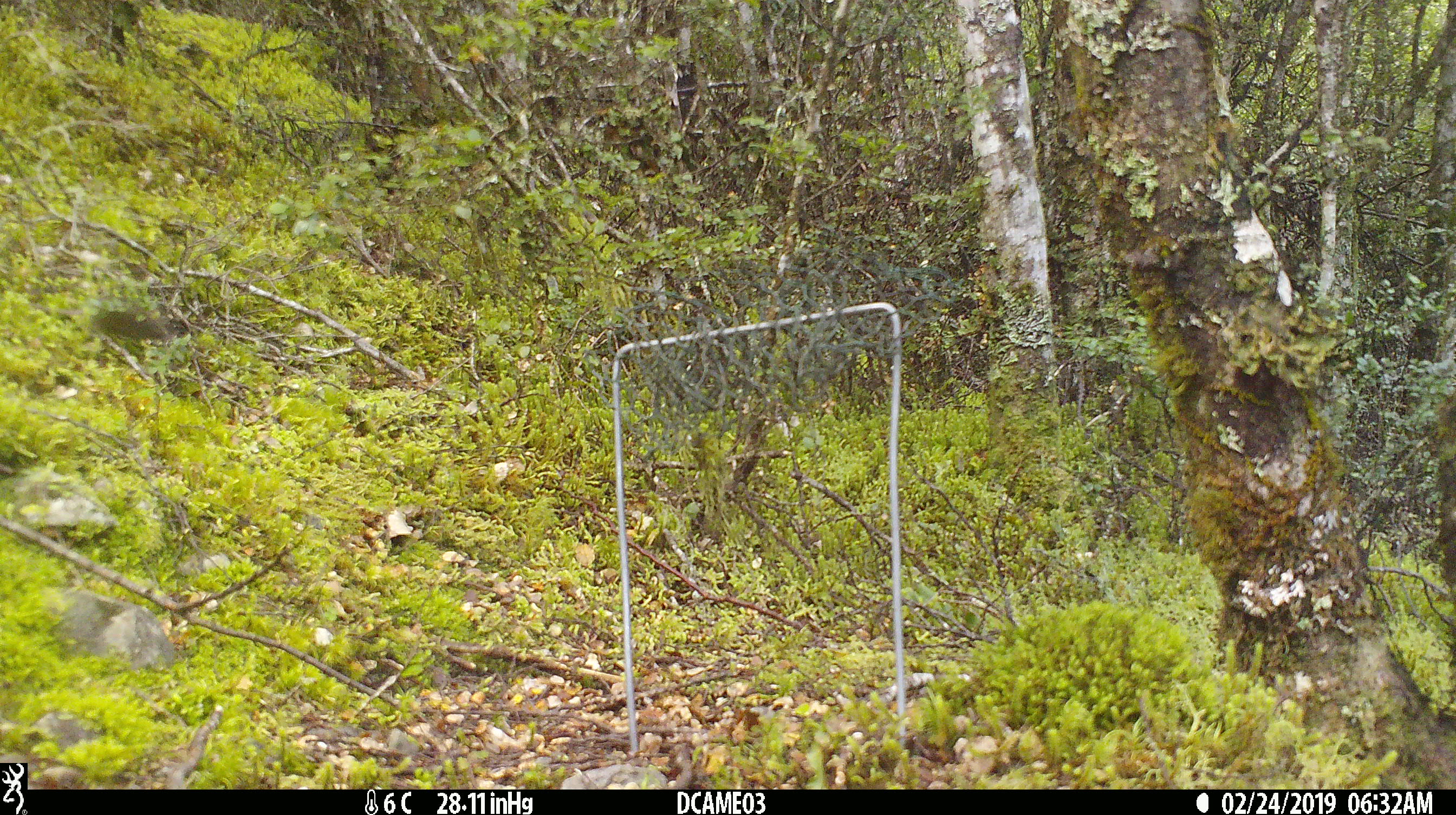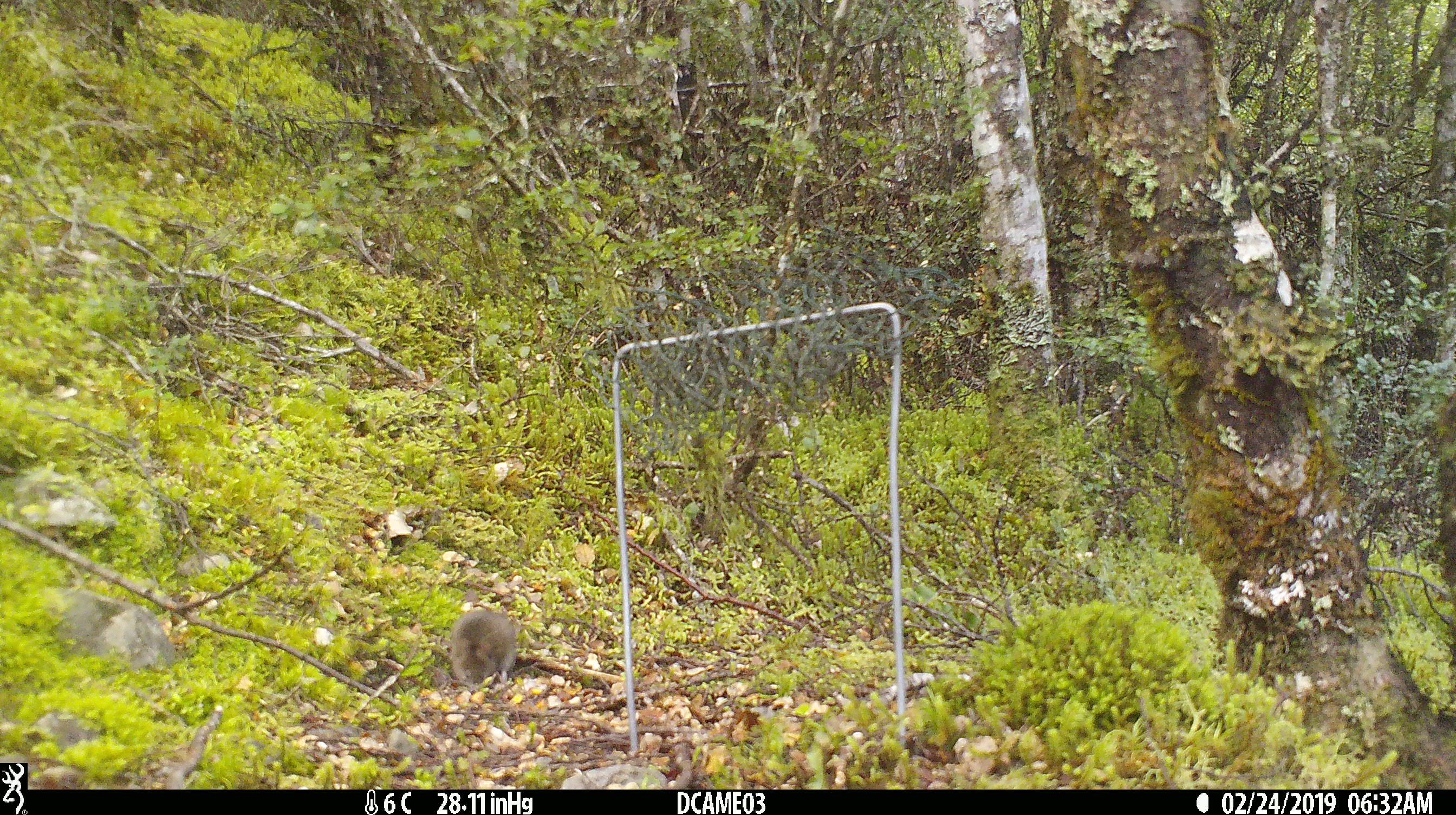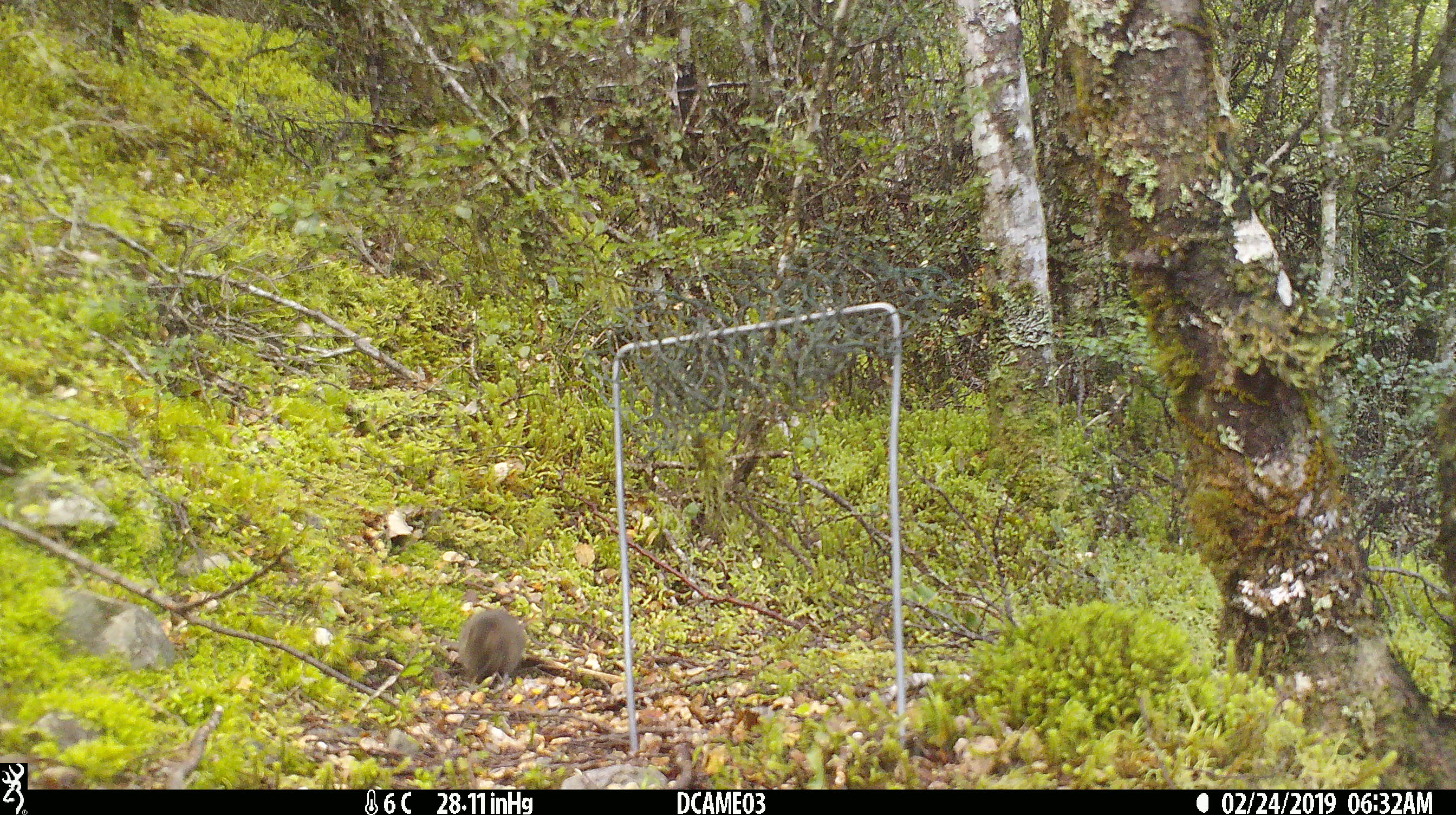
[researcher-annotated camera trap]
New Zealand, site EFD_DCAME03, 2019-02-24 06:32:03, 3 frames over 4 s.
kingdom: Animalia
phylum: Chordata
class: Mammalia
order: Rodentia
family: Muridae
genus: Mus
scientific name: Mus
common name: mouse